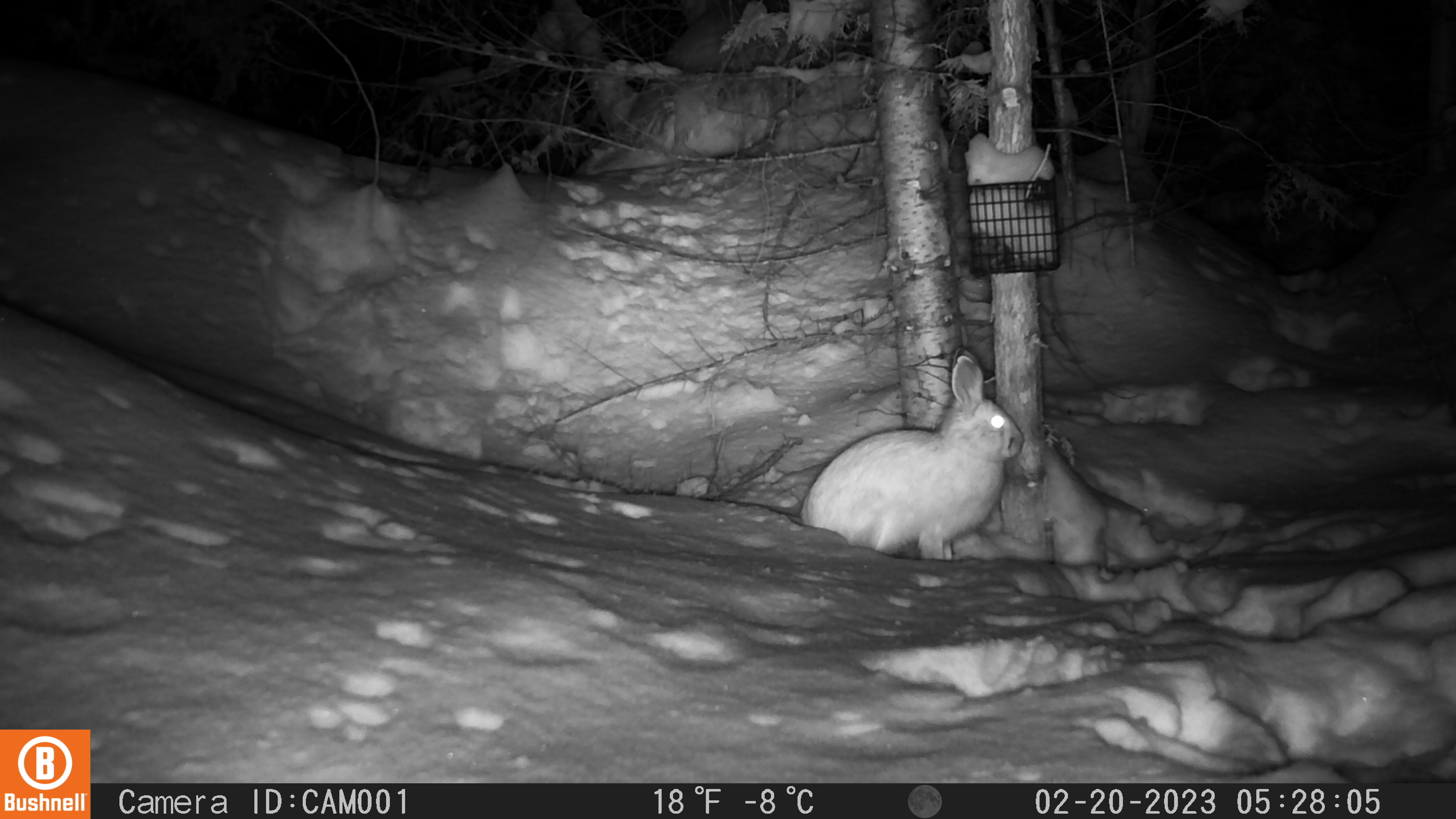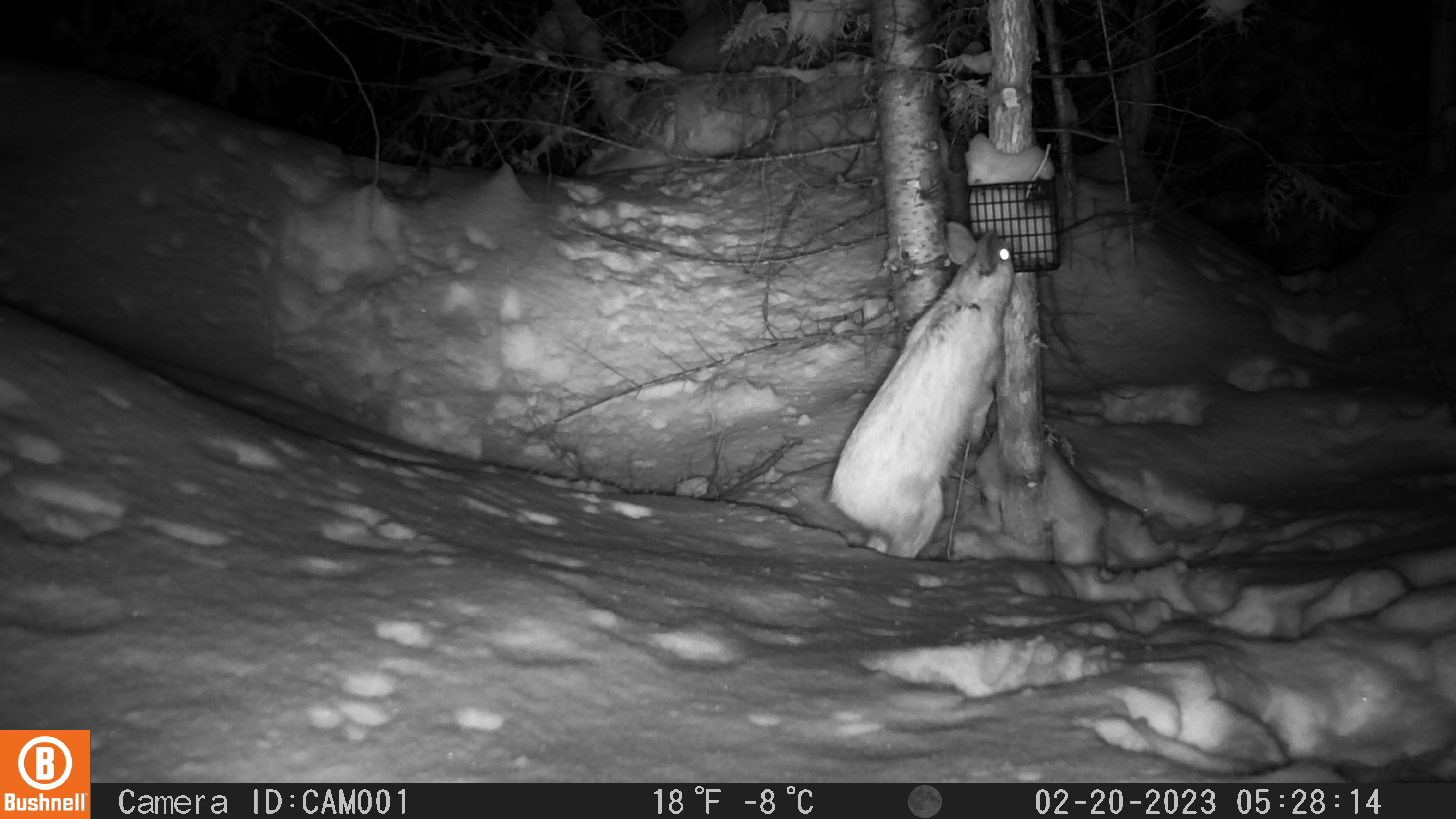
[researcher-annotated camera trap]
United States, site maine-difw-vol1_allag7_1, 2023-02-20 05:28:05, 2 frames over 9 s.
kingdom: Animalia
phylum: Chordata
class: Mammalia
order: Lagomorpha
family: Leporidae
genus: Lepus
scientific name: Lepus americanus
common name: snowshoe hare